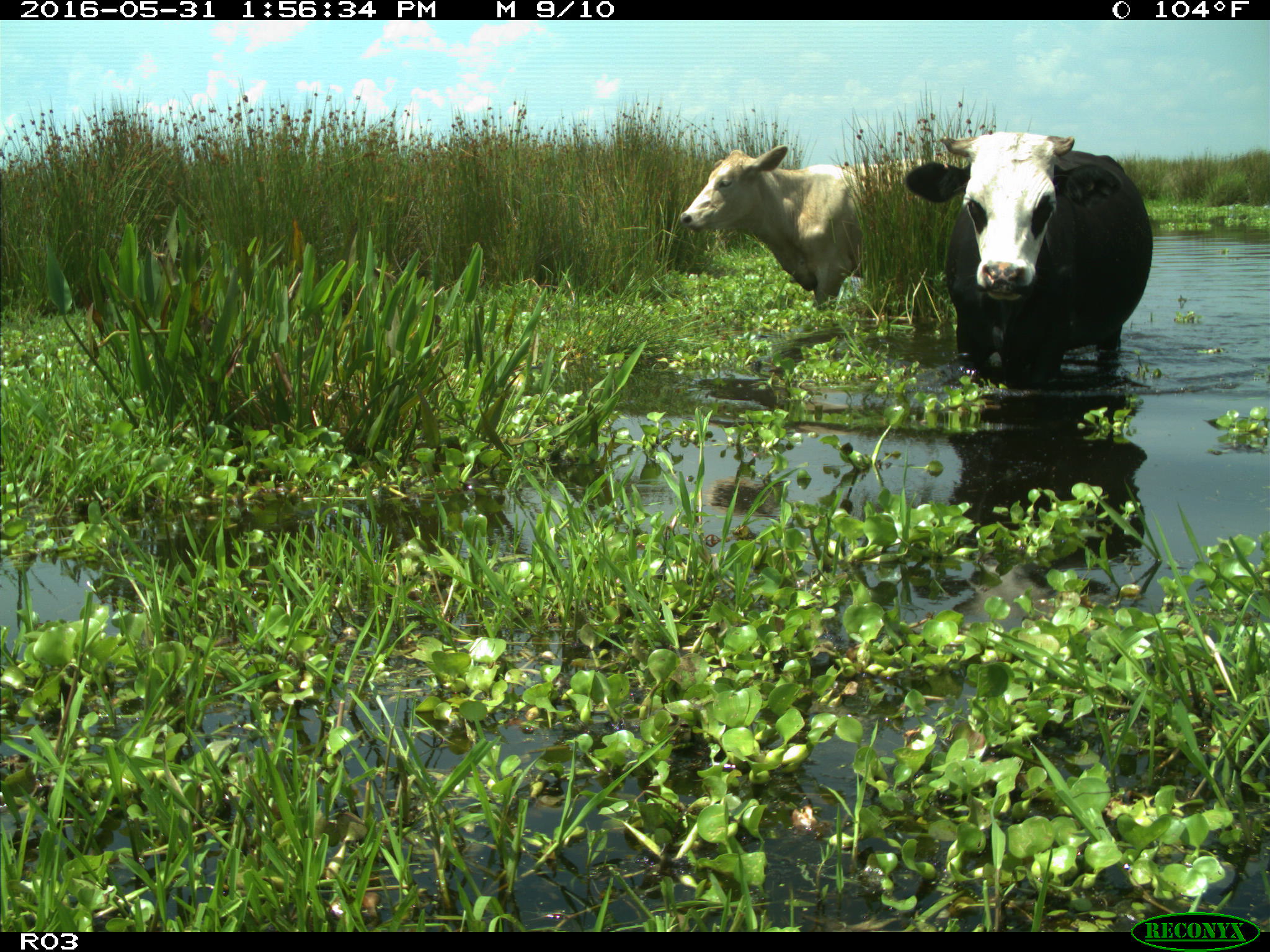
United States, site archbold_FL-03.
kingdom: Animalia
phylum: Chordata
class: Mammalia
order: Artiodactyla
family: Bovidae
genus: Bos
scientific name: Bos taurus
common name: domestic cow